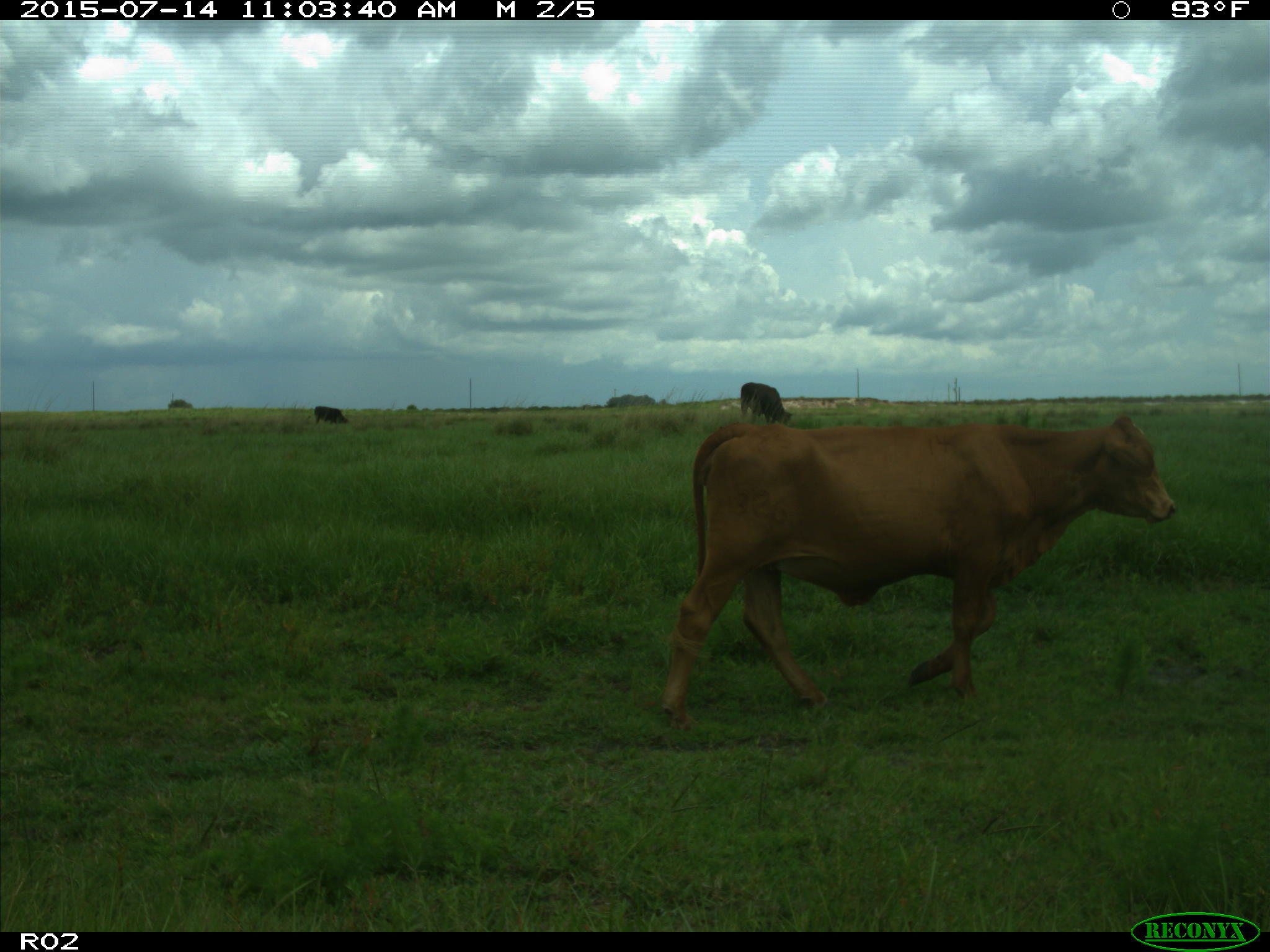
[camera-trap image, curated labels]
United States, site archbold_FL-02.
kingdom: Animalia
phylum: Chordata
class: Mammalia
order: Artiodactyla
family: Bovidae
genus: Bos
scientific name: Bos taurus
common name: domestic cow